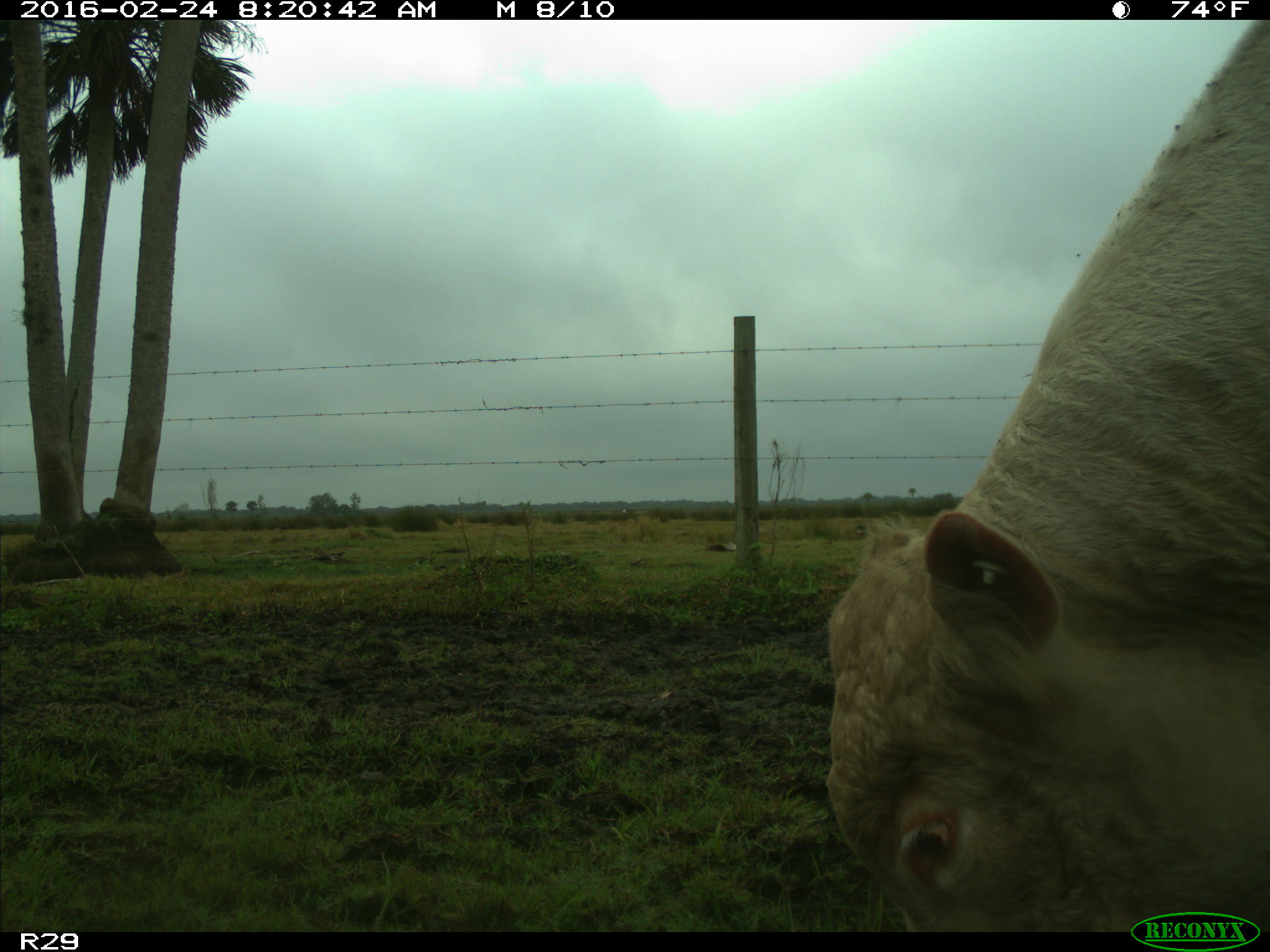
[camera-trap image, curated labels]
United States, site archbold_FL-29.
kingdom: Animalia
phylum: Chordata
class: Mammalia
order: Artiodactyla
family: Bovidae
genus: Bos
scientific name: Bos taurus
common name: domestic cow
Bos taurus (domestic cow).